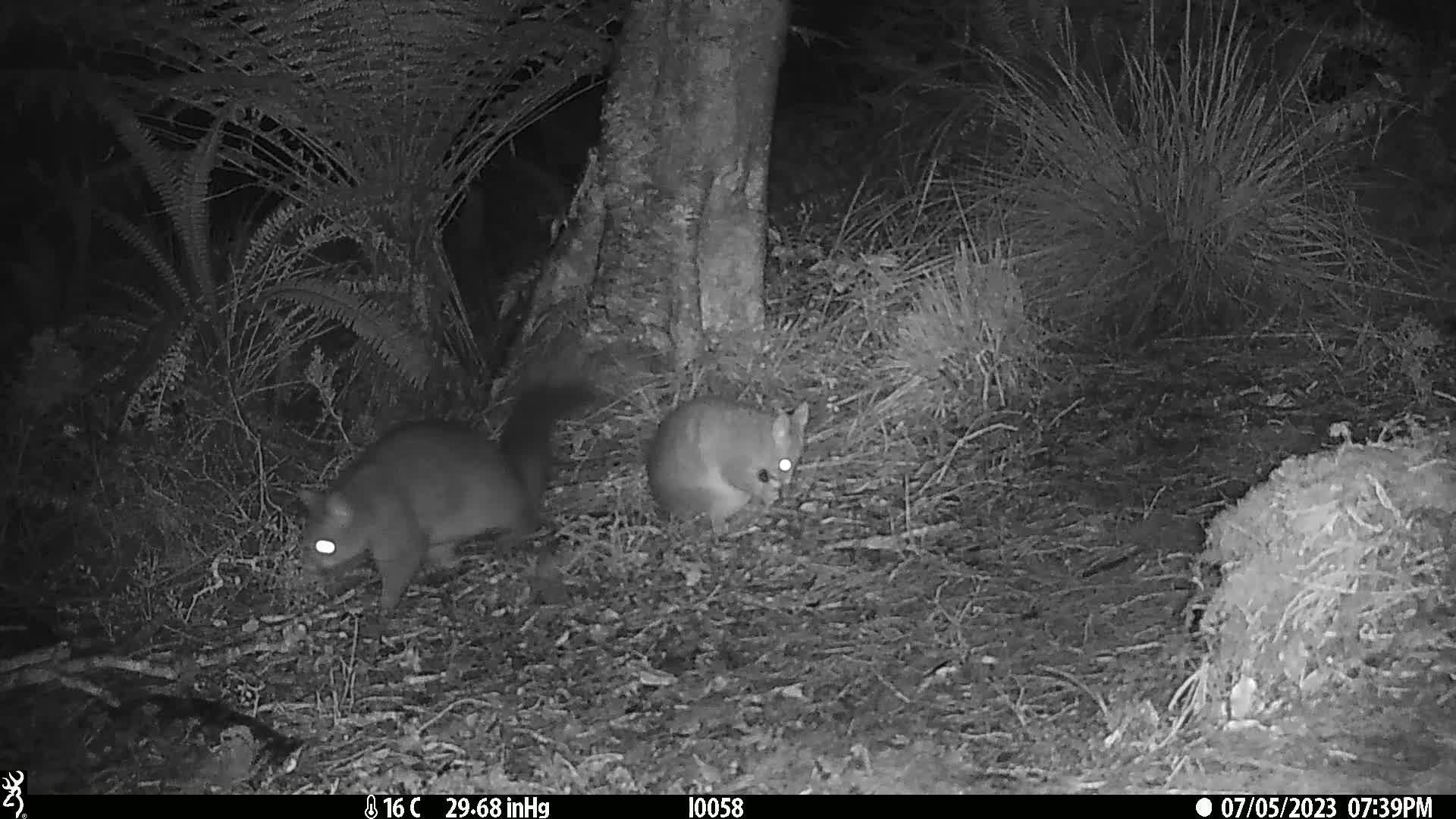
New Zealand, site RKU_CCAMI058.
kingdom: Animalia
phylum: Chordata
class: Mammalia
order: Diprotodontia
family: Phalangeridae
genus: Trichosurus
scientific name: Trichosurus vulpecula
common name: common brushtail possum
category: possum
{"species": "possum (common brushtail possum) (Trichosurus vulpecula)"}